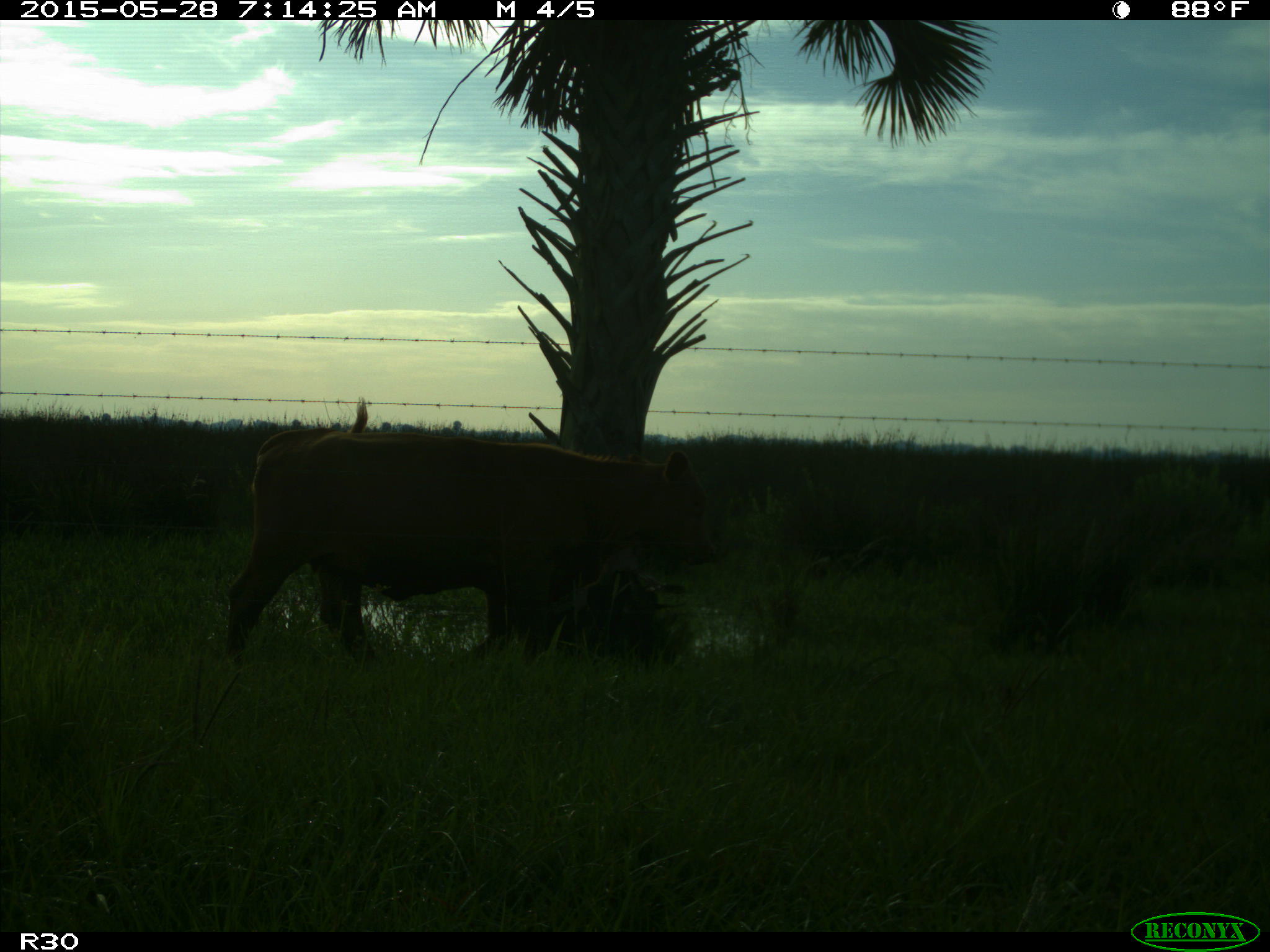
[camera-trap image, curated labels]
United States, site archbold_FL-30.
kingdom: Animalia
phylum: Chordata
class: Mammalia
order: Artiodactyla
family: Bovidae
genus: Bos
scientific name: Bos taurus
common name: domestic cow